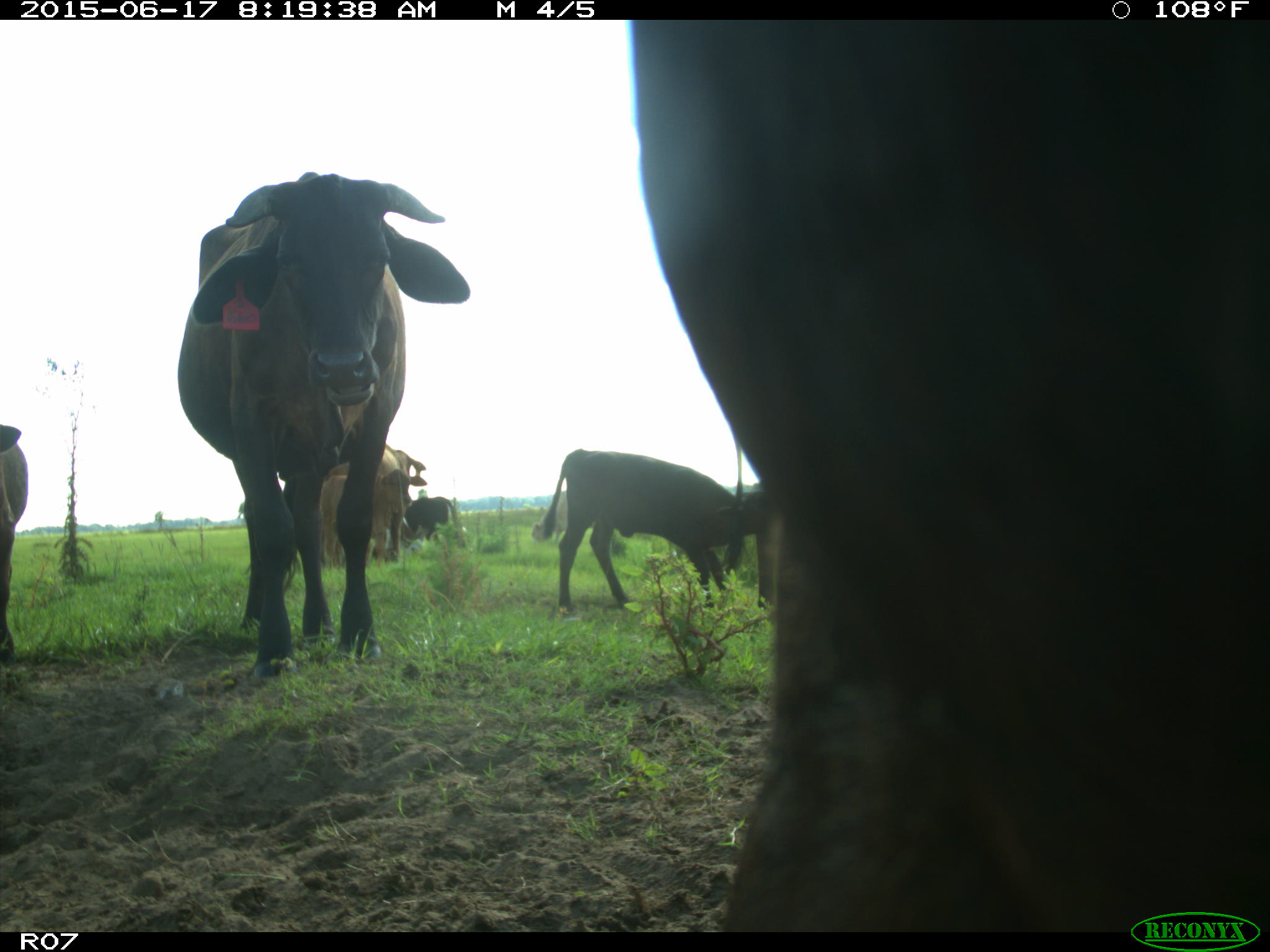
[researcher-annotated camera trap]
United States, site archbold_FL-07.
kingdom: Animalia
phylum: Chordata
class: Mammalia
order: Artiodactyla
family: Bovidae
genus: Bos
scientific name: Bos taurus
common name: domestic cow